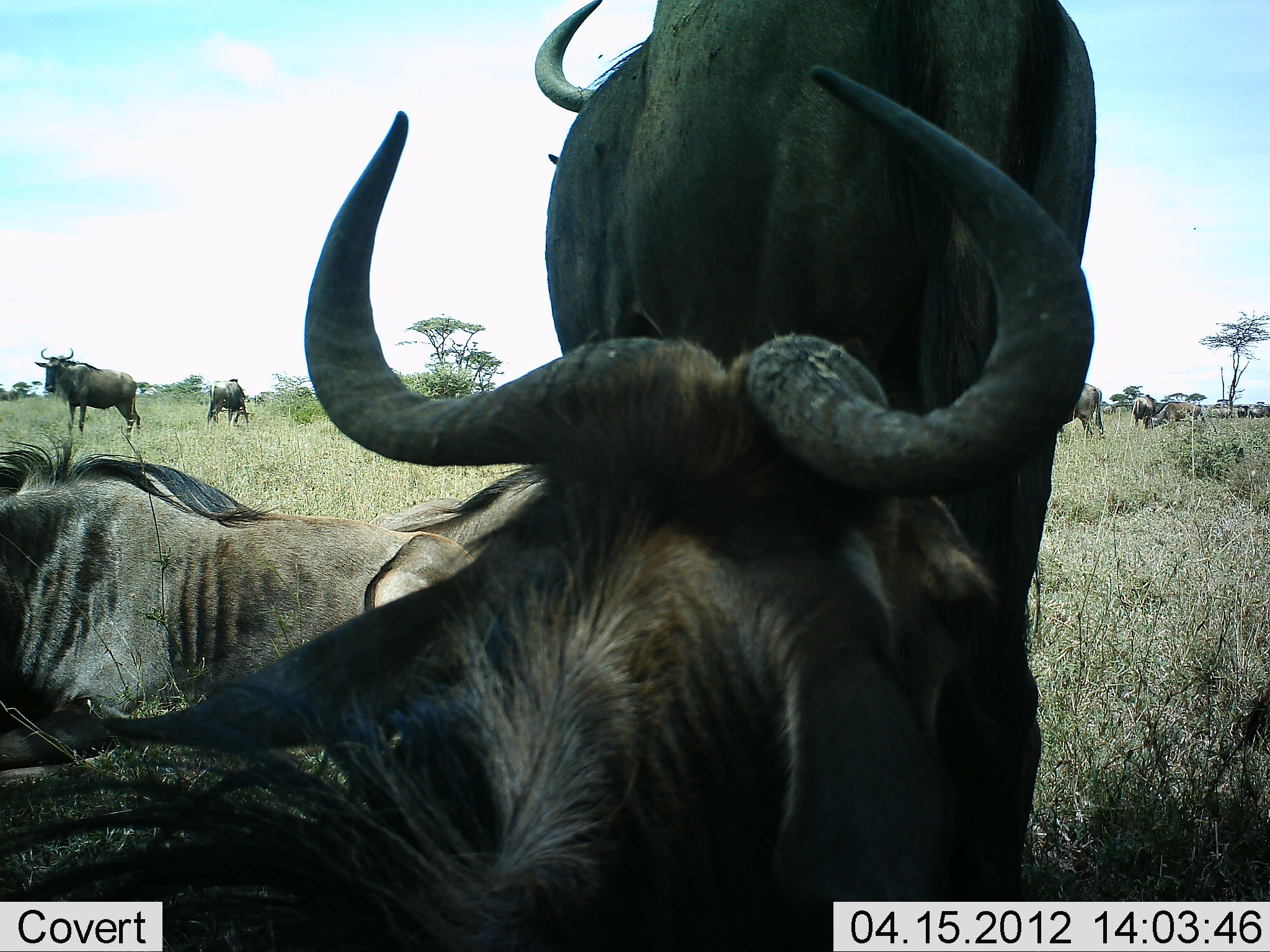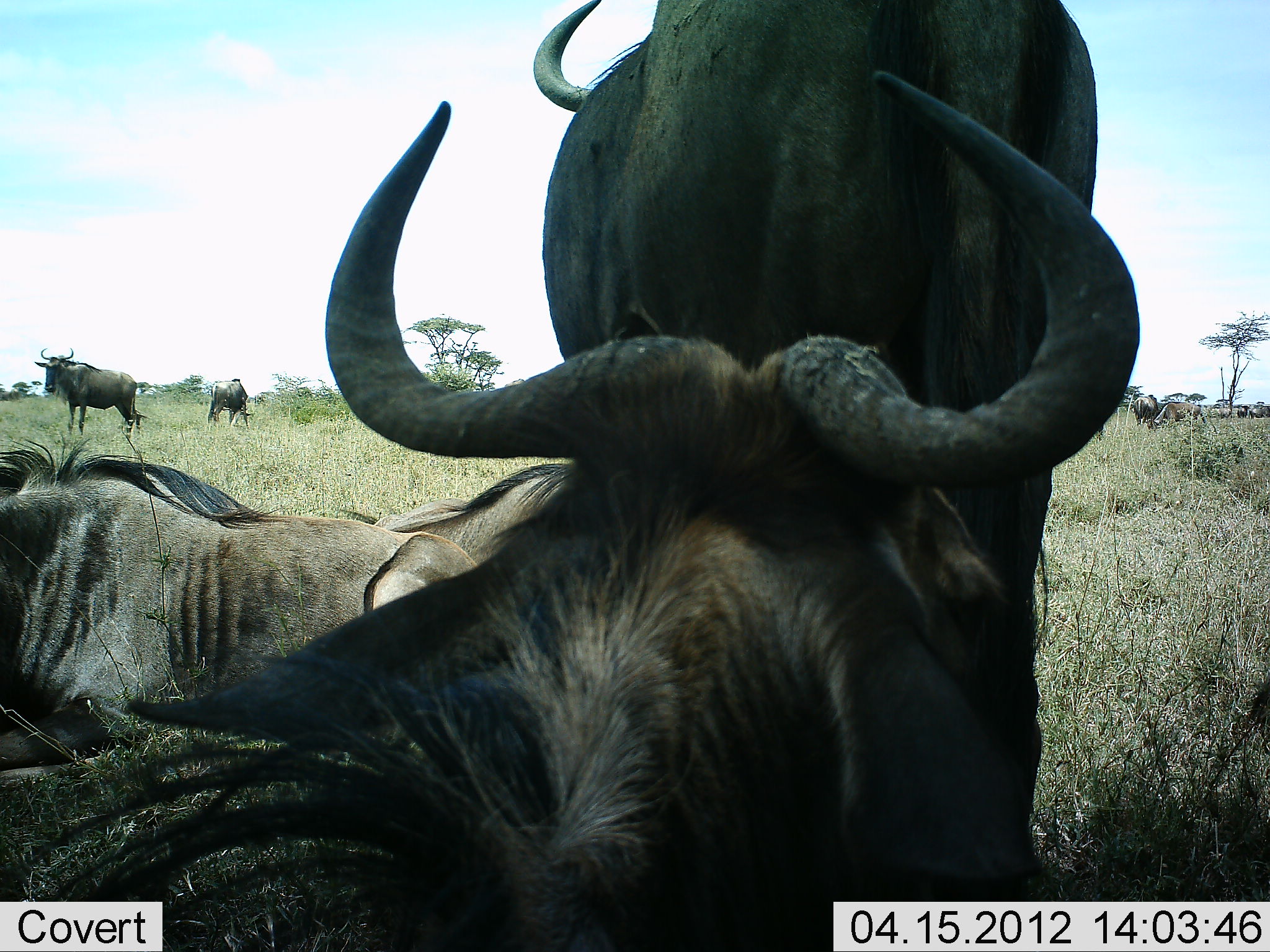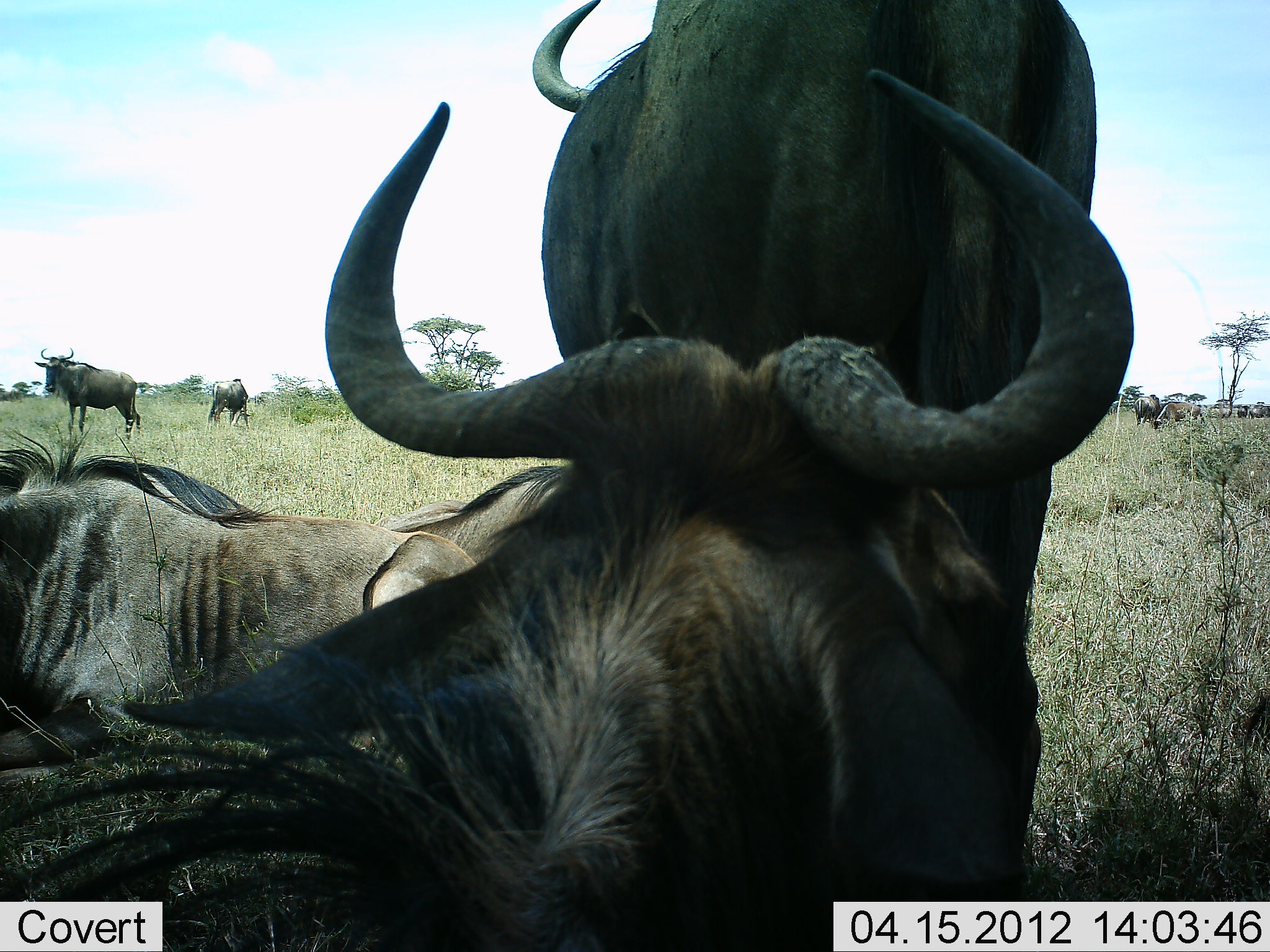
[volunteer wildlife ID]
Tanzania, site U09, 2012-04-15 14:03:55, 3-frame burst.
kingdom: Animalia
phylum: Chordata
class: Mammalia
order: Artiodactyla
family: Bovidae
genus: Connochaetes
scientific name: Connochaetes taurinus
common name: blue wildebeest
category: wildebeest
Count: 8.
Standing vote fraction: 94%.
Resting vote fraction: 94%.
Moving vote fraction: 12%.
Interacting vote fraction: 0%.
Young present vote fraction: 0%.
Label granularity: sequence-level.